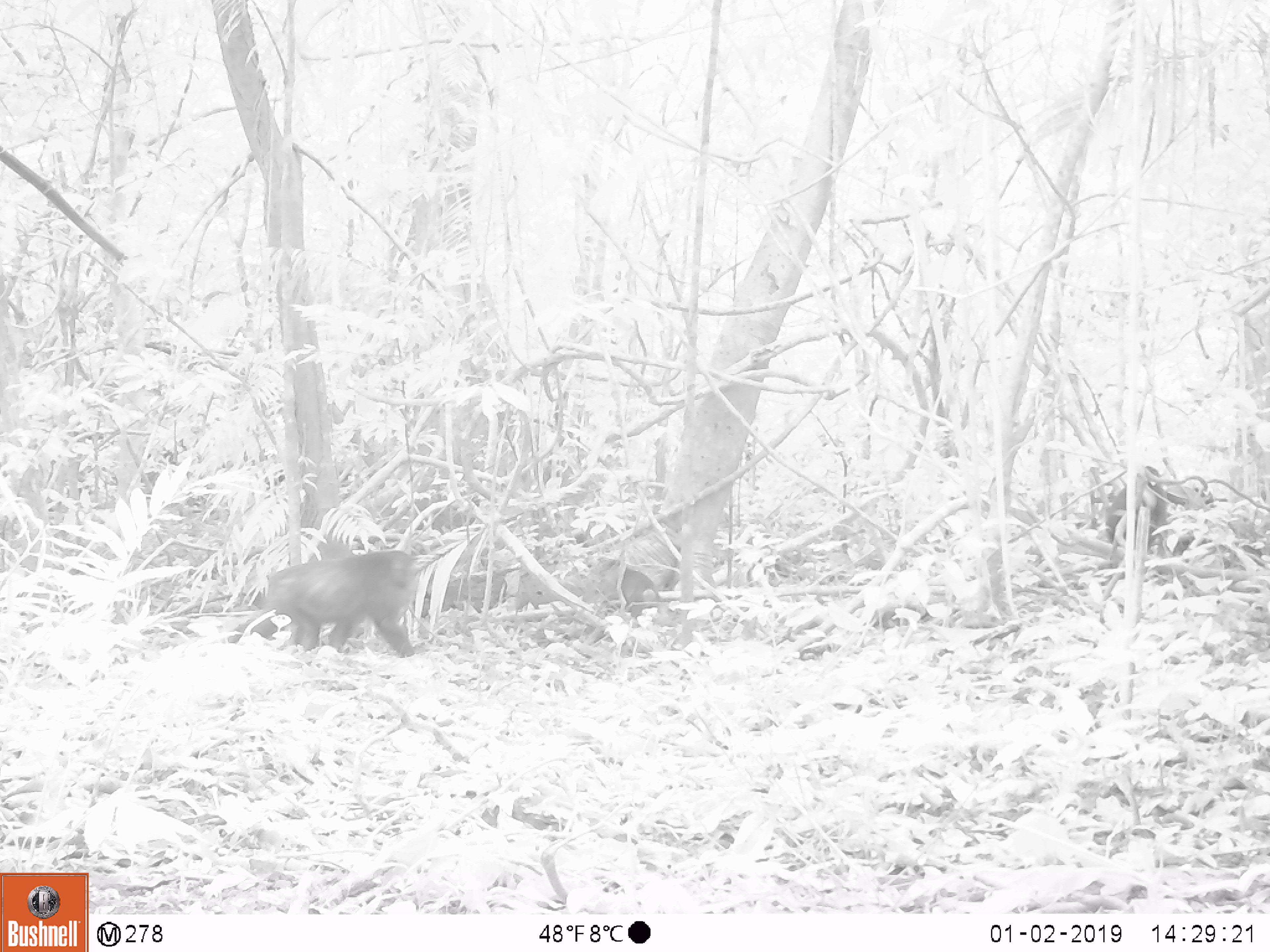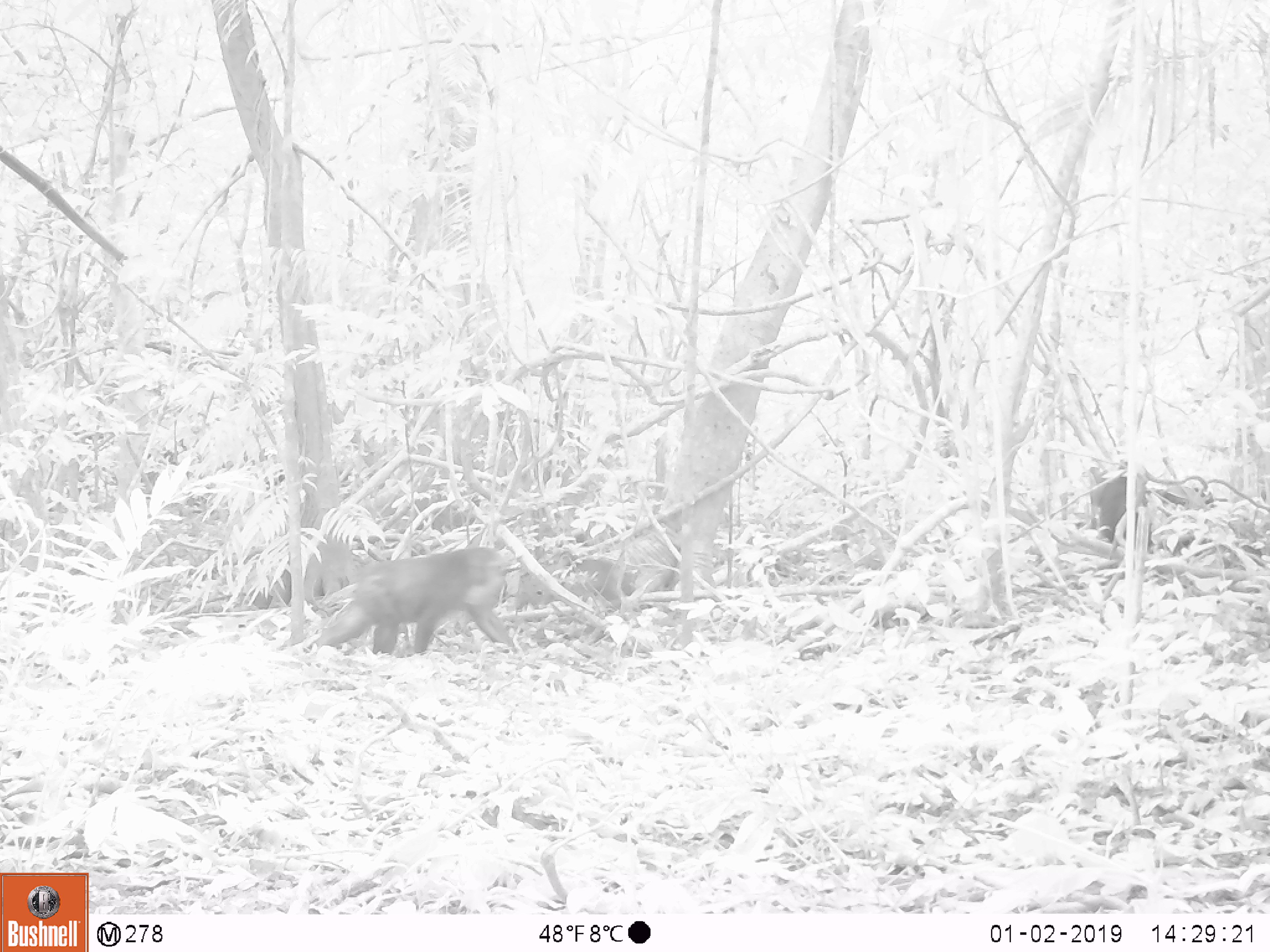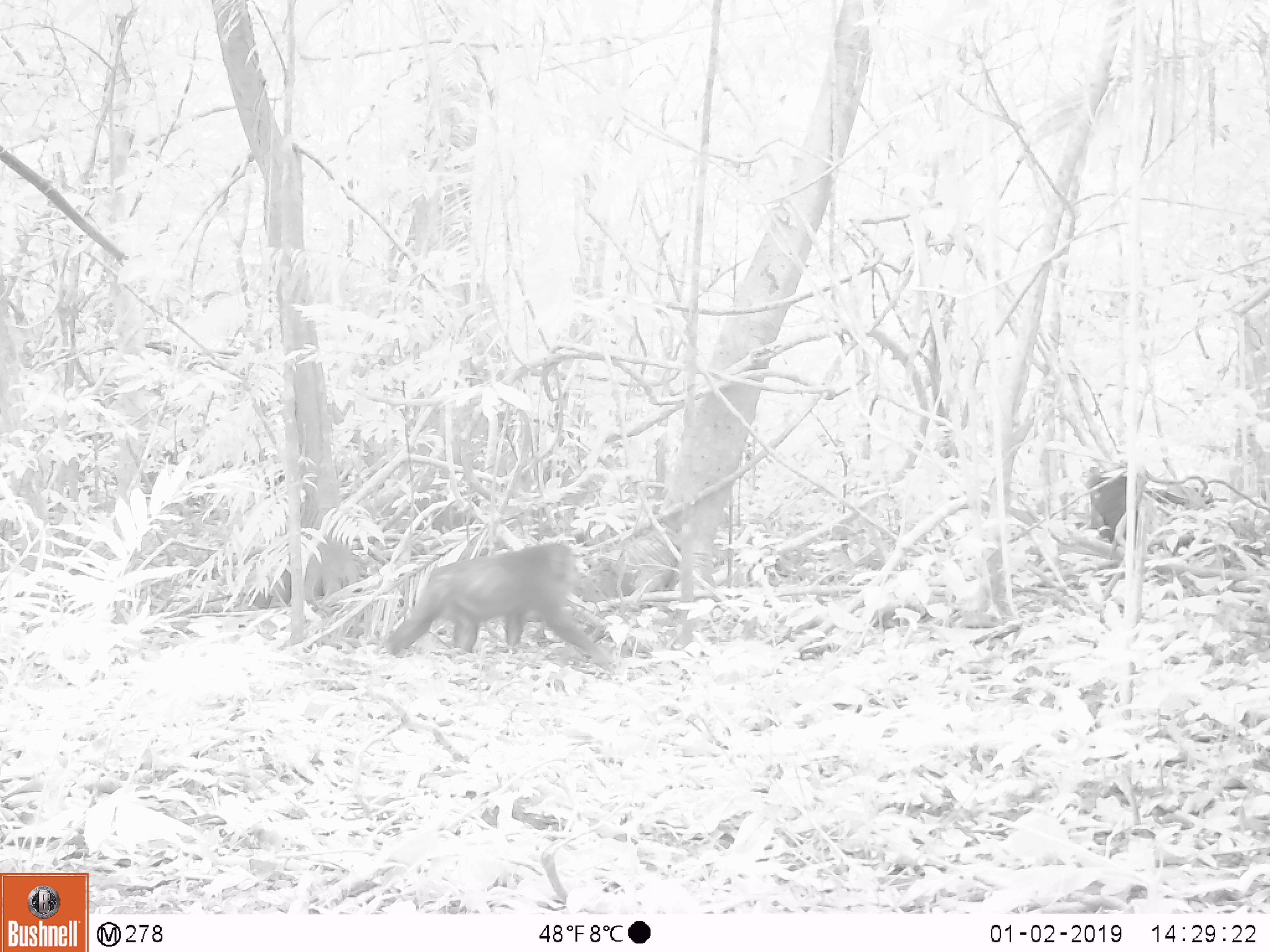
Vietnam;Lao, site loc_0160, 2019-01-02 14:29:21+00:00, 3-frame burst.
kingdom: Animalia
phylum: Chordata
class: Mammalia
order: Primates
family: Cercopithecidae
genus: Macaca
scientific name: Macaca arctoides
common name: stump-tailed macaque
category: stump tailed macaque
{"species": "stump tailed macaque (stump-tailed macaque) (Macaca arctoides)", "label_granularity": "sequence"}